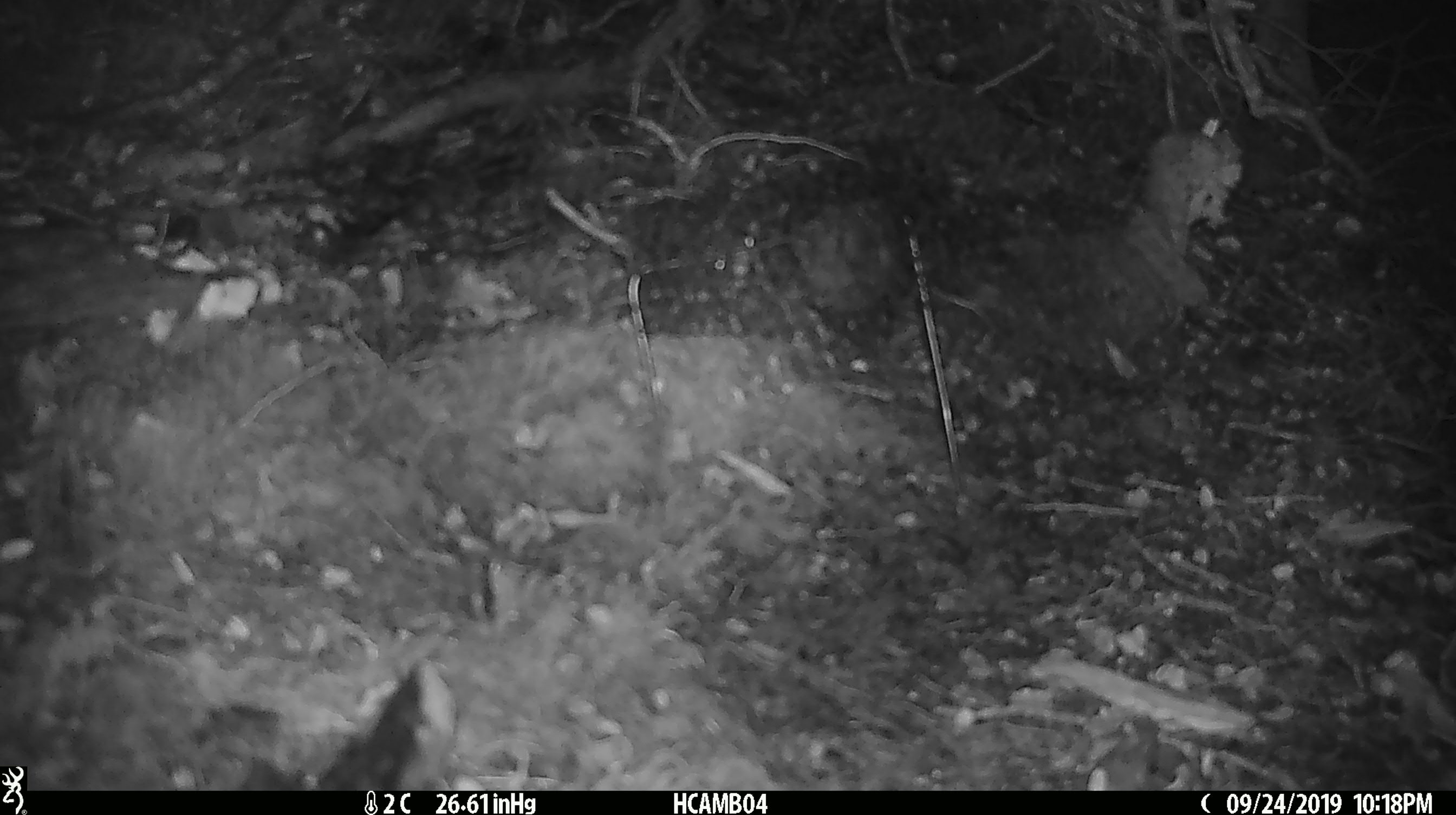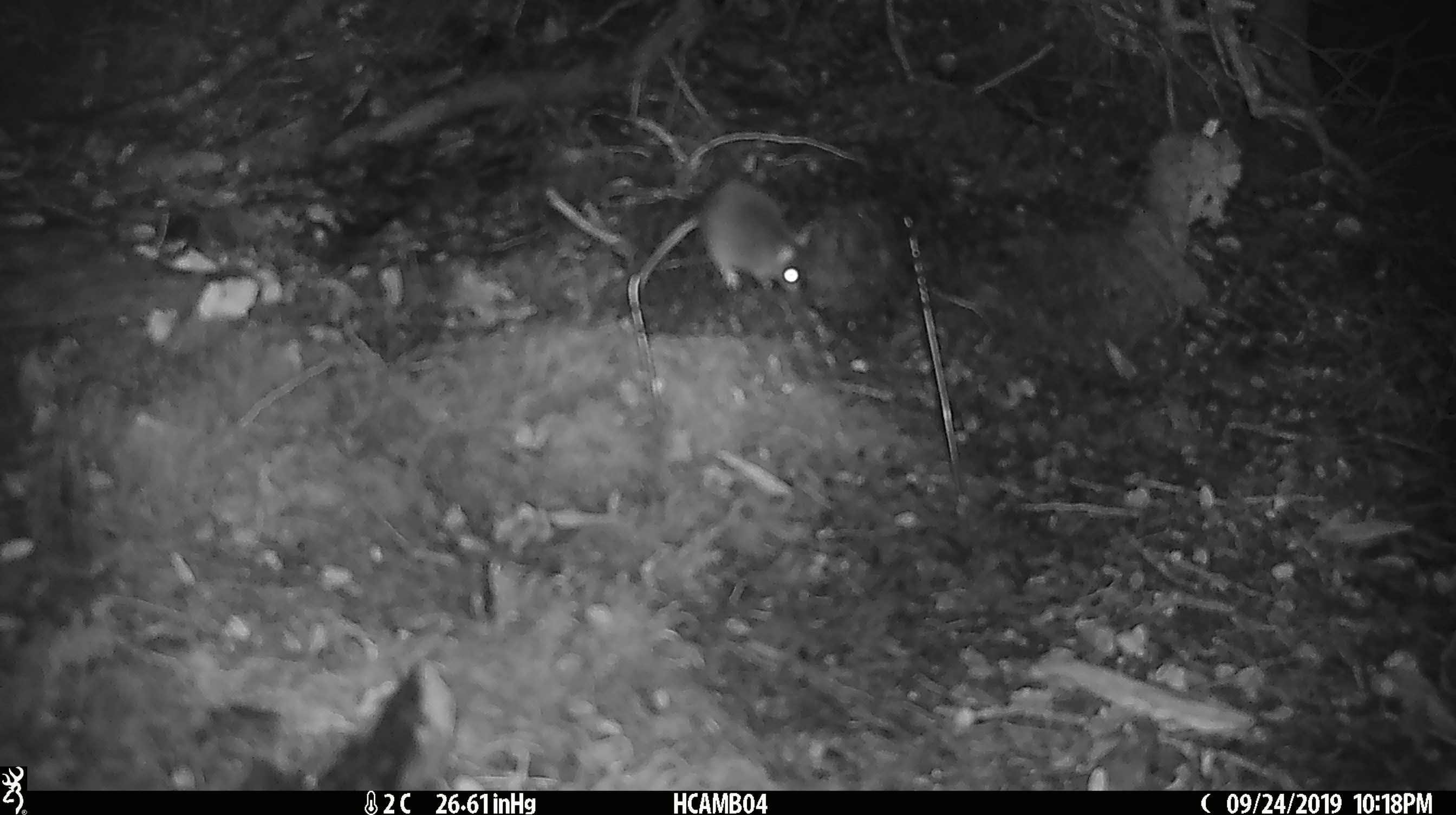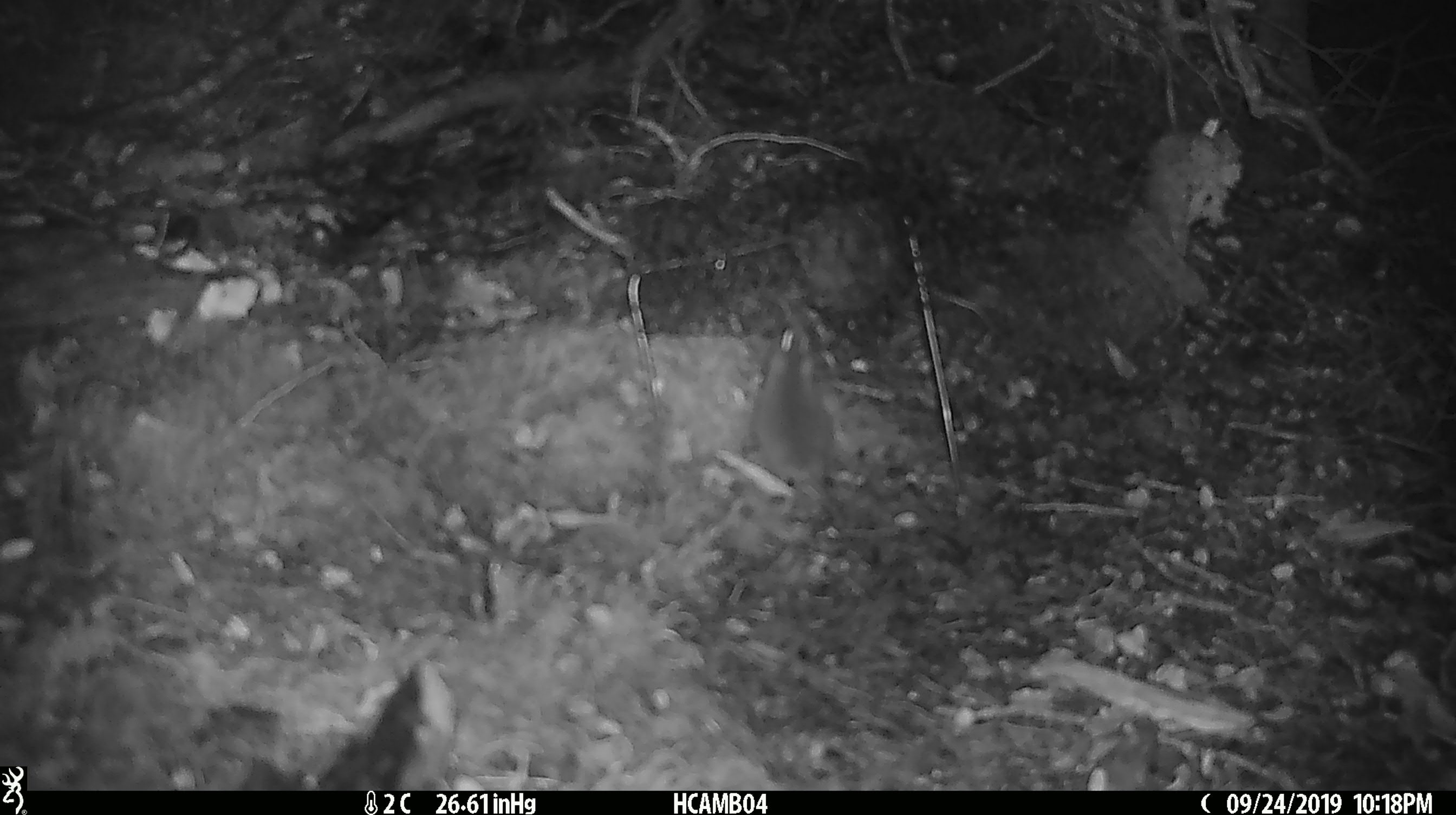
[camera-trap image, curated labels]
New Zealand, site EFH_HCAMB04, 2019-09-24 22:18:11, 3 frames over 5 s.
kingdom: Animalia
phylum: Chordata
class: Mammalia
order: Rodentia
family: Muridae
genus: Mus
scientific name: Mus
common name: mouse